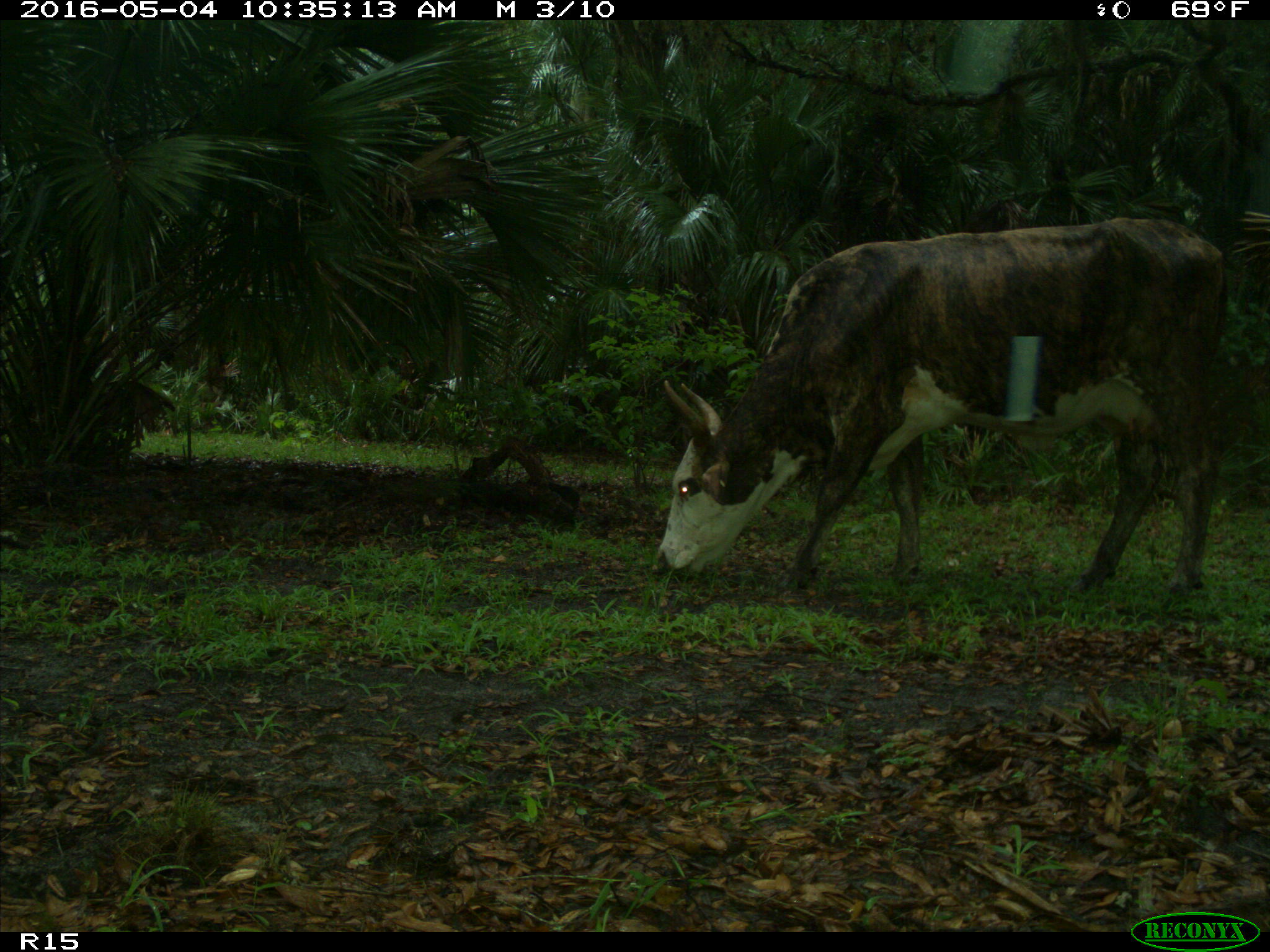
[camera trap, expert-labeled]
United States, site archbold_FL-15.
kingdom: Animalia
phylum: Chordata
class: Mammalia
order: Artiodactyla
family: Bovidae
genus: Bos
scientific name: Bos taurus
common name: domestic cow